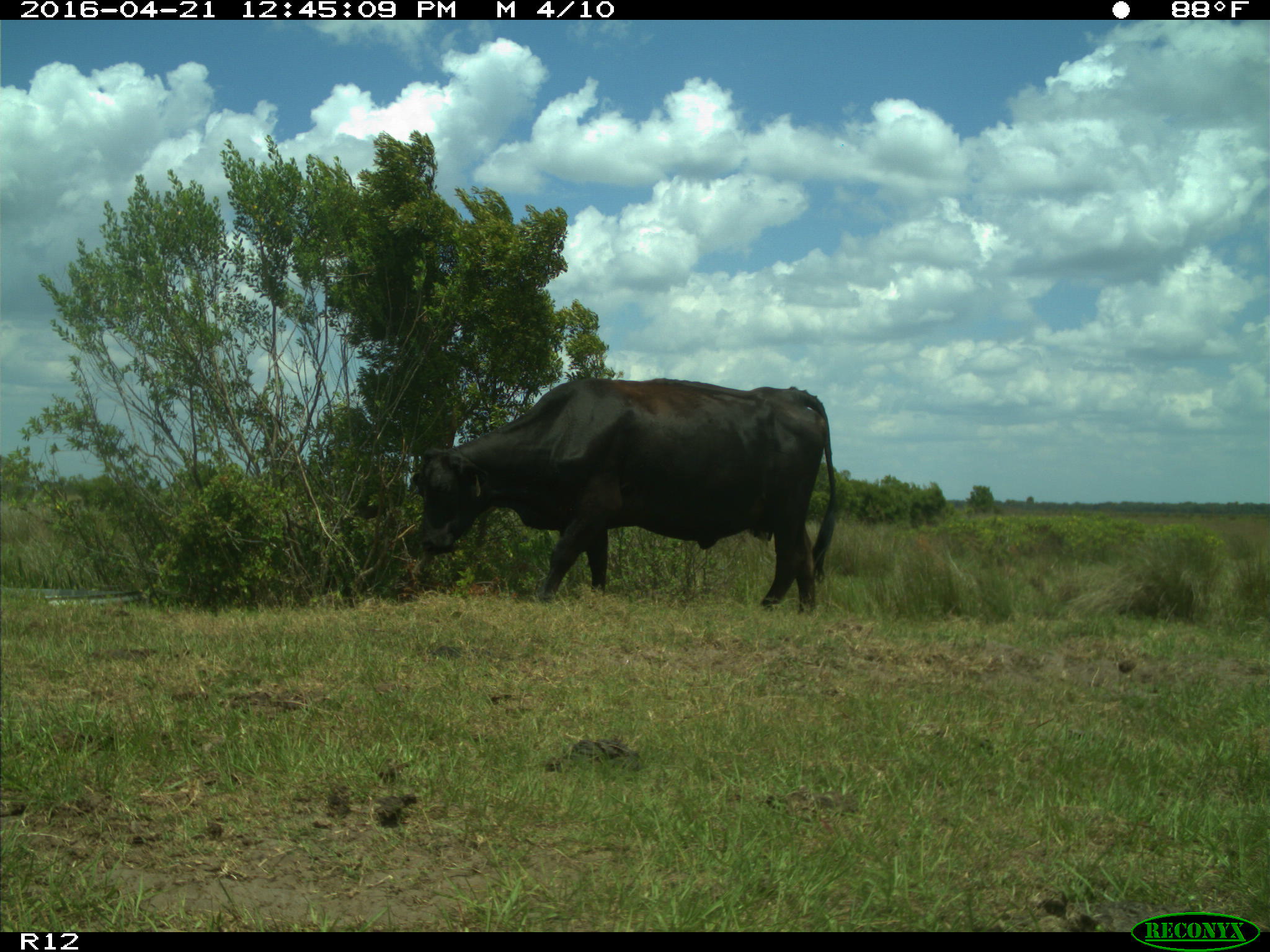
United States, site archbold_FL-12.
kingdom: Animalia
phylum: Chordata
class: Mammalia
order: Artiodactyla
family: Bovidae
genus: Bos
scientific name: Bos taurus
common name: domestic cow